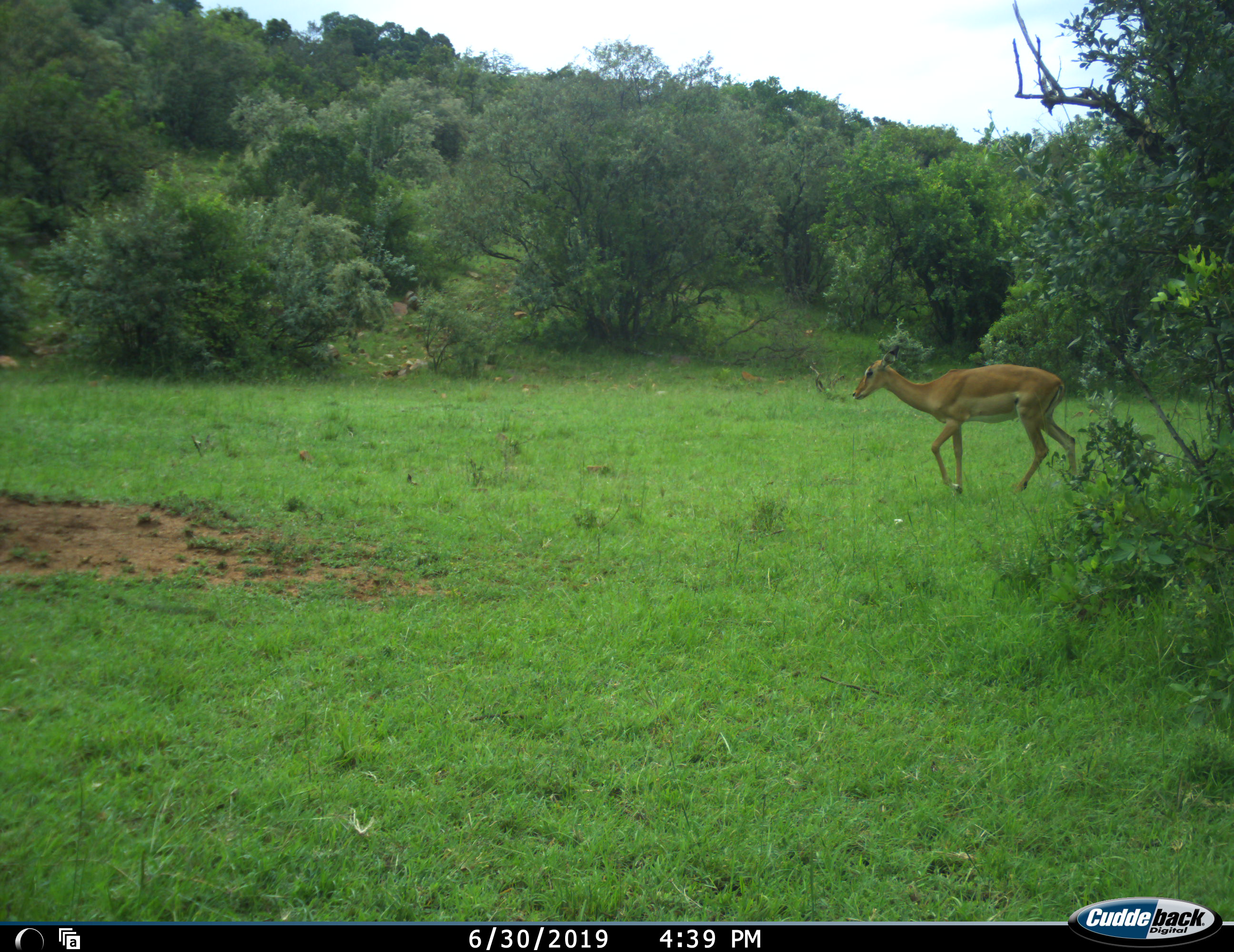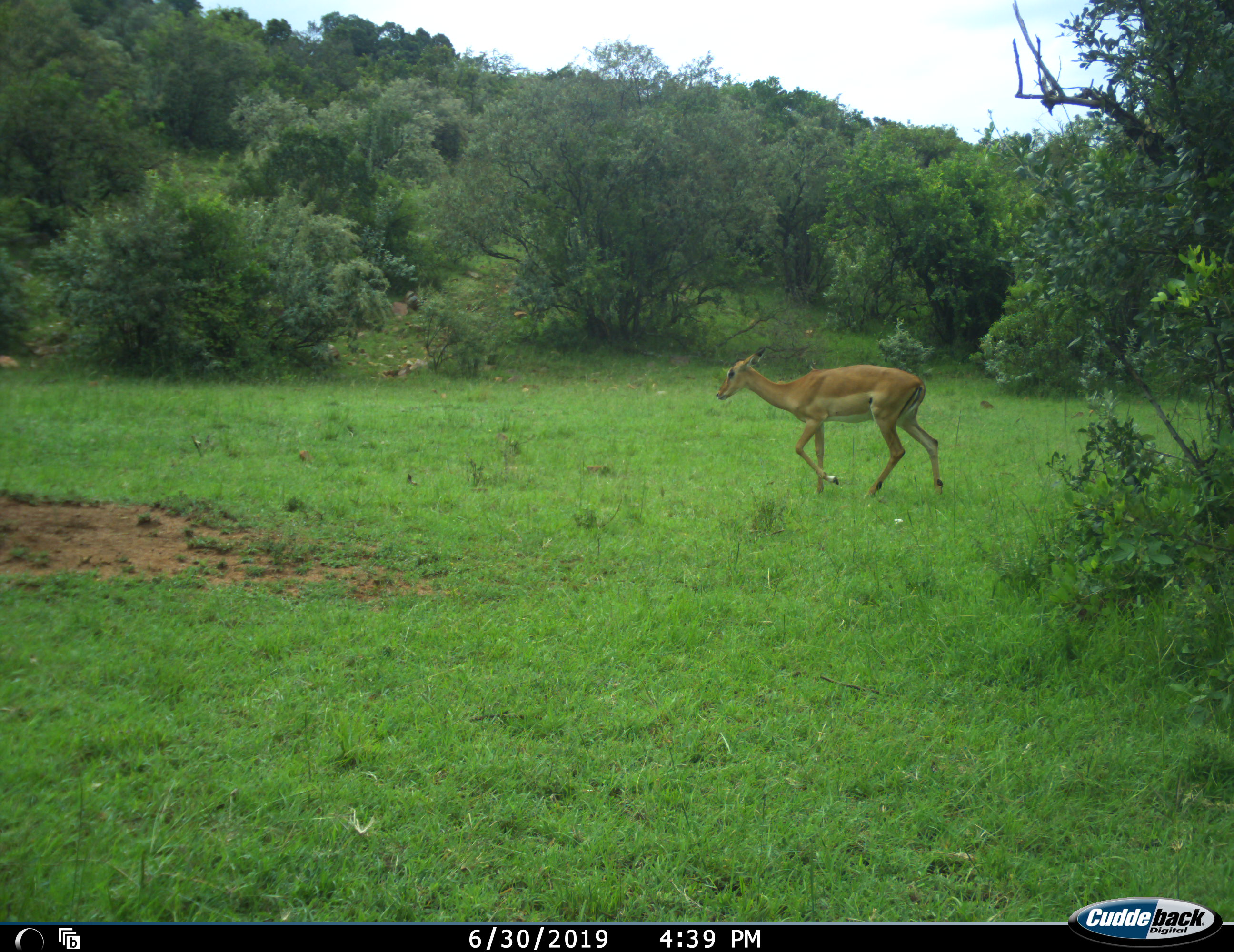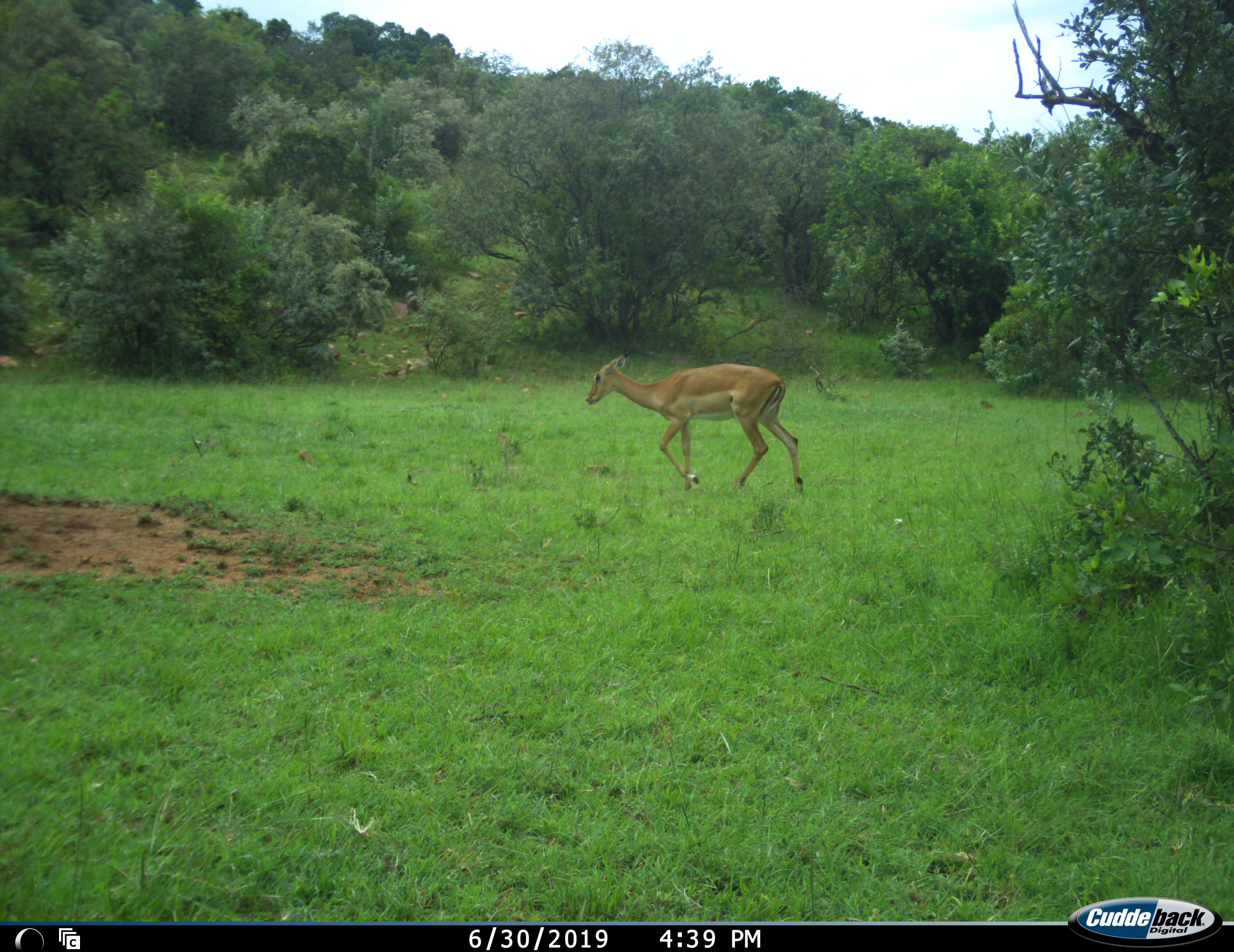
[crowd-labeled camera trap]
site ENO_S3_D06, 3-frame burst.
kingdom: Animalia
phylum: Chordata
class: Mammalia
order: Artiodactyla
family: Bovidae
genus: Aepyceros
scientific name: Aepyceros melampus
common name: impala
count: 1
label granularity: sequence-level